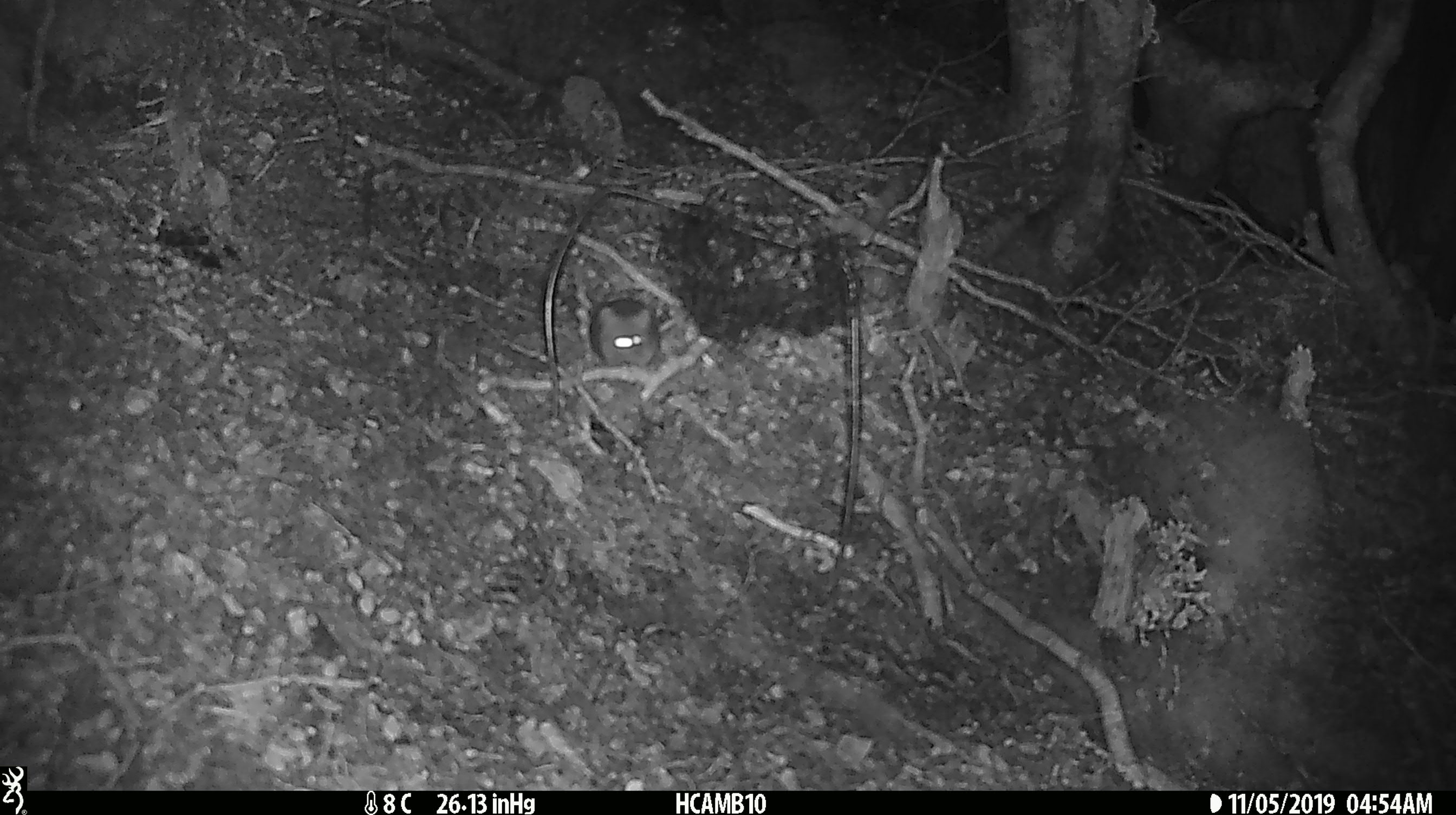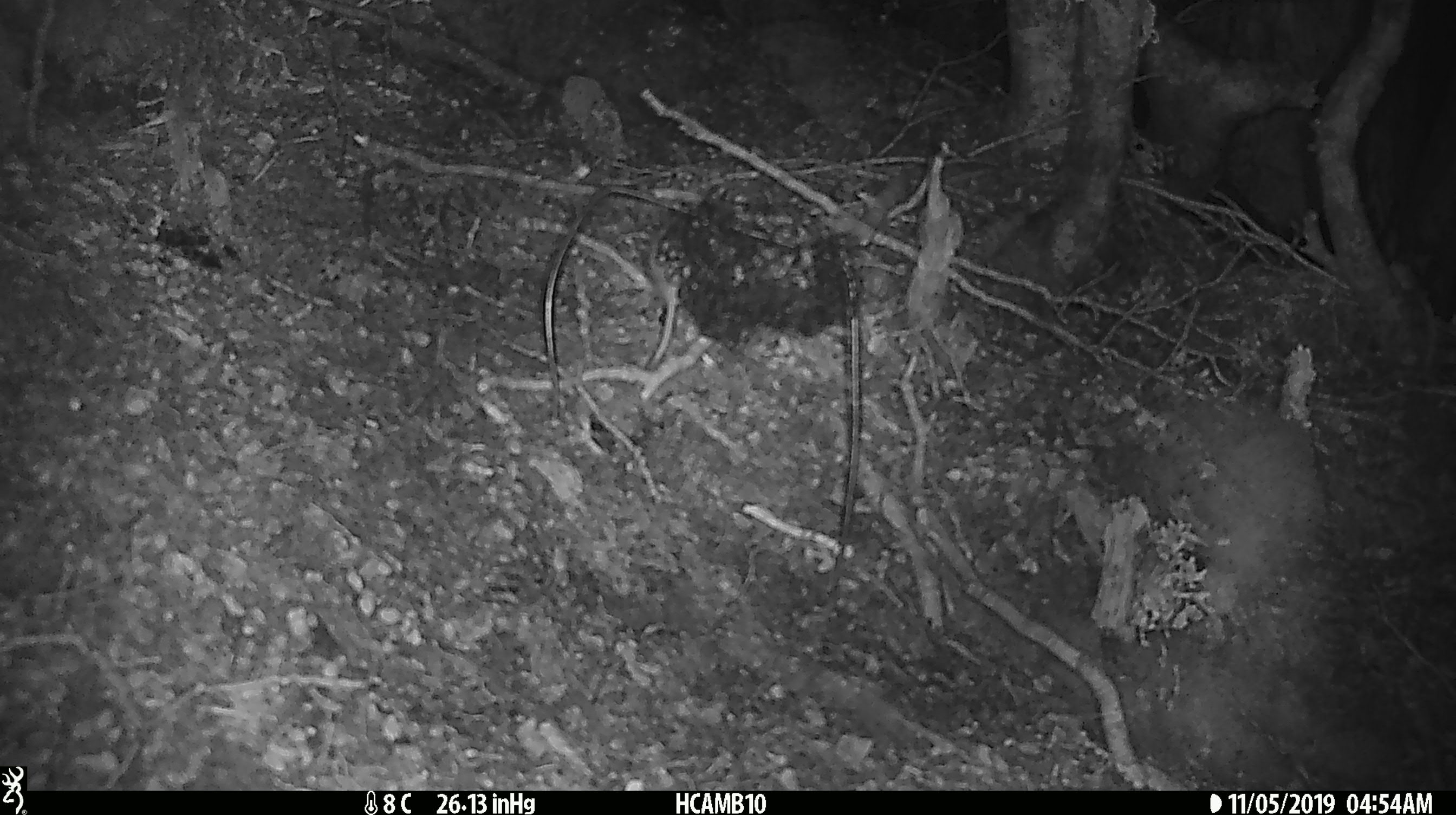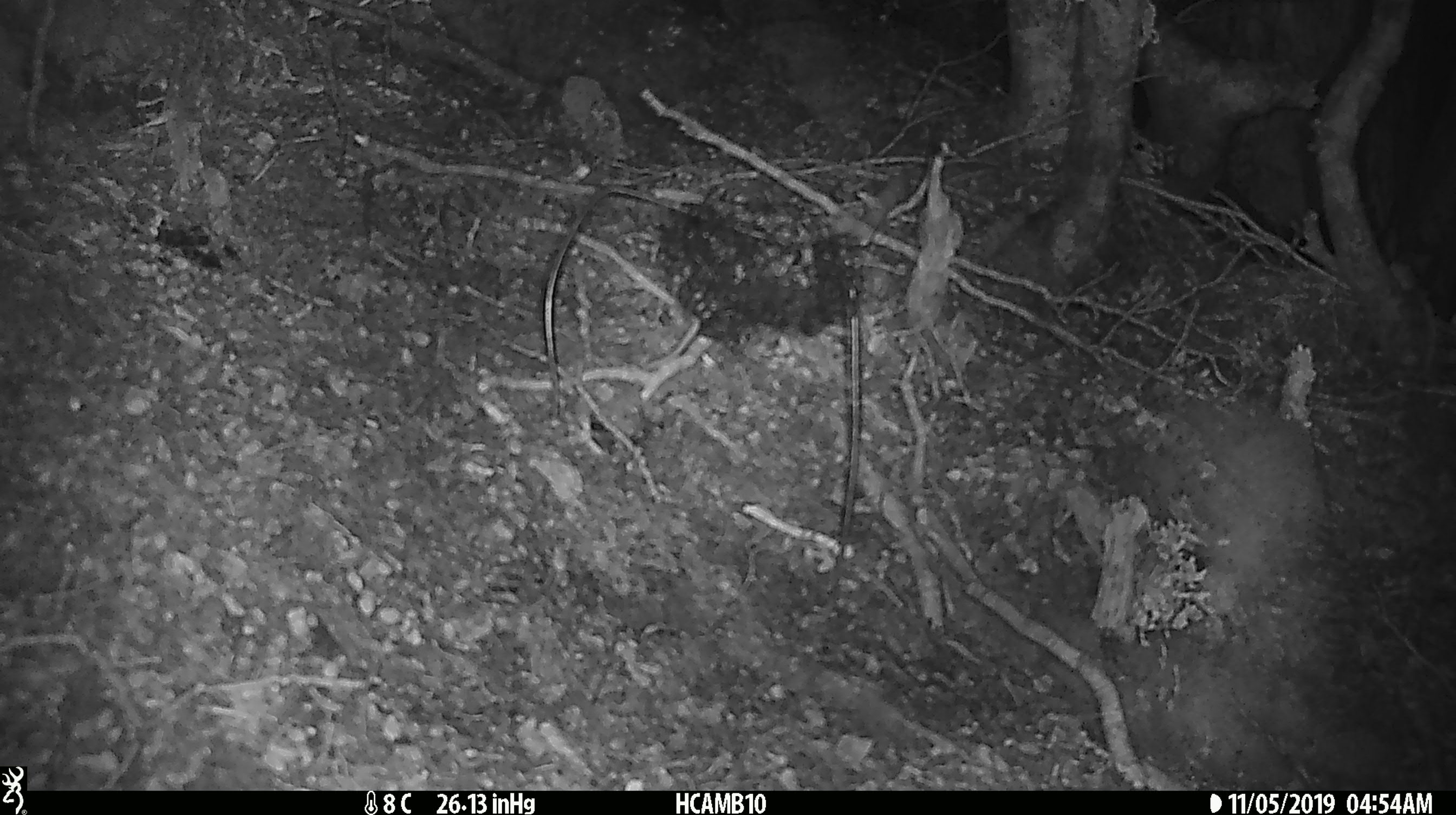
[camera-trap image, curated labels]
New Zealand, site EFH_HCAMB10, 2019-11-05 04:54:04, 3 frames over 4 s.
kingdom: Animalia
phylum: Chordata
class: Mammalia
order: Rodentia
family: Muridae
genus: Mus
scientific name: Mus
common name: mouse